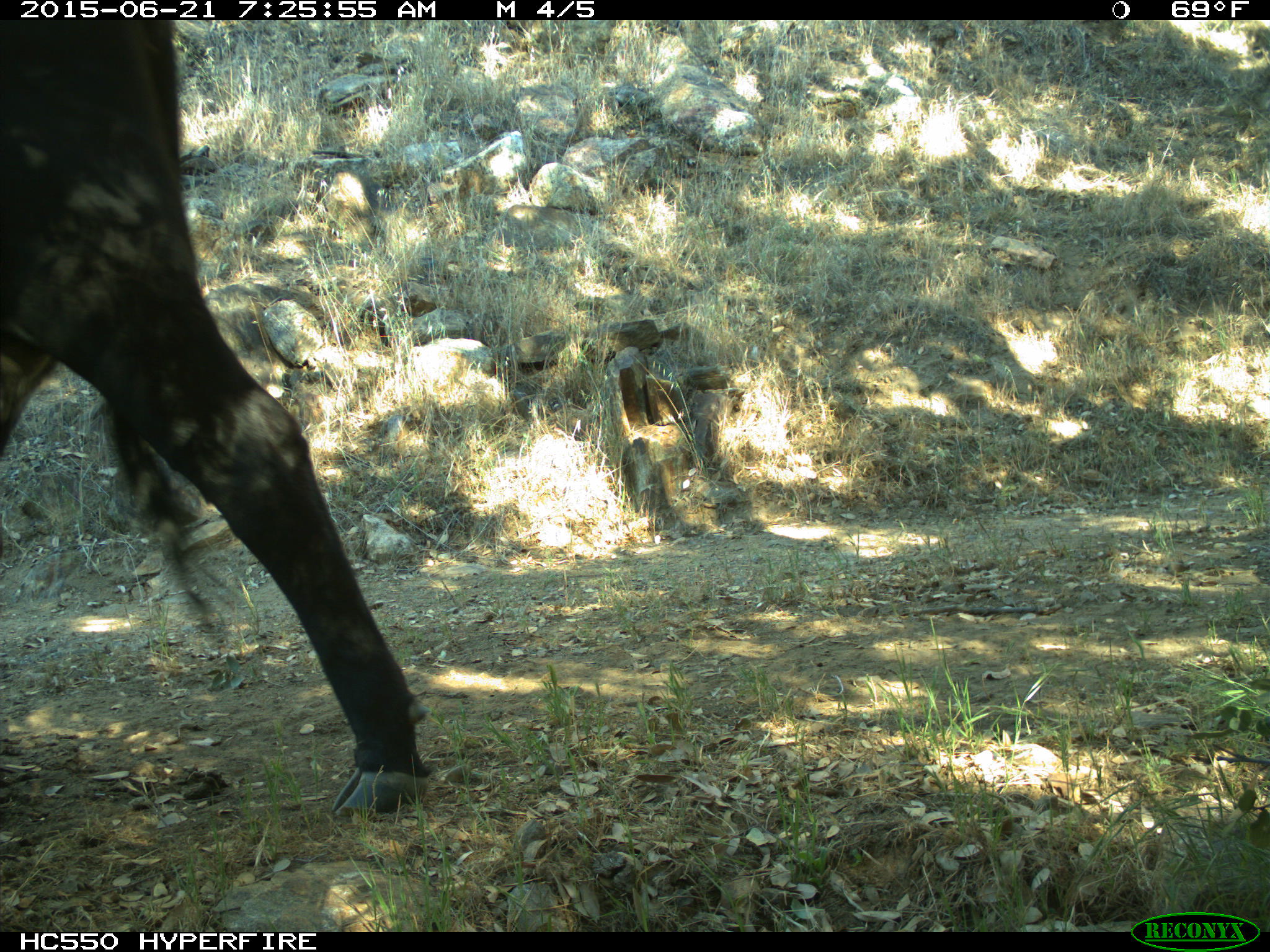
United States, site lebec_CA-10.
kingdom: Animalia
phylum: Chordata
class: Mammalia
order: Artiodactyla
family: Bovidae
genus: Bos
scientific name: Bos taurus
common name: domestic cow